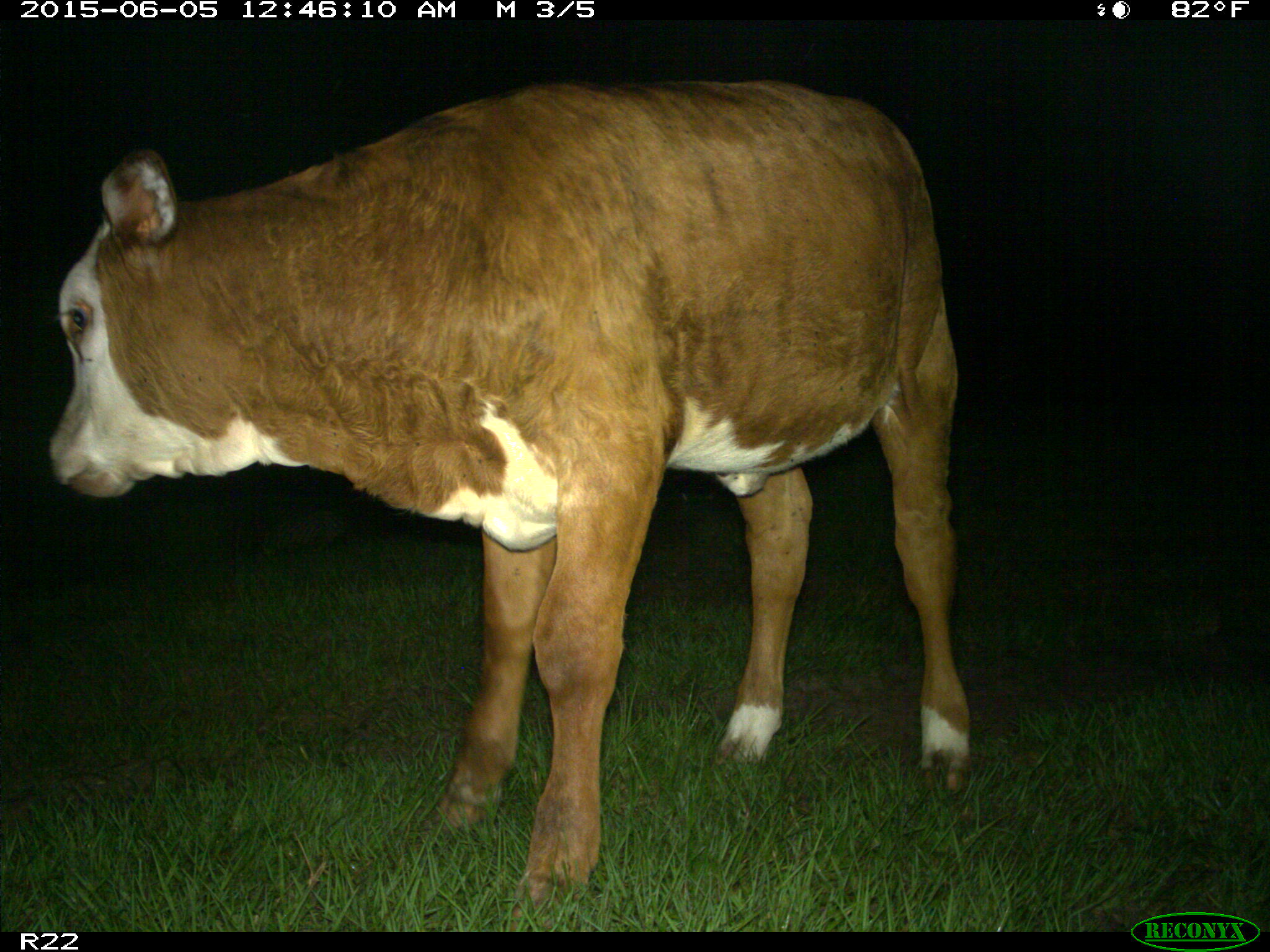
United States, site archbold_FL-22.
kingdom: Animalia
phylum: Chordata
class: Mammalia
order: Artiodactyla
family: Bovidae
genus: Bos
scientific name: Bos taurus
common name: domestic cow